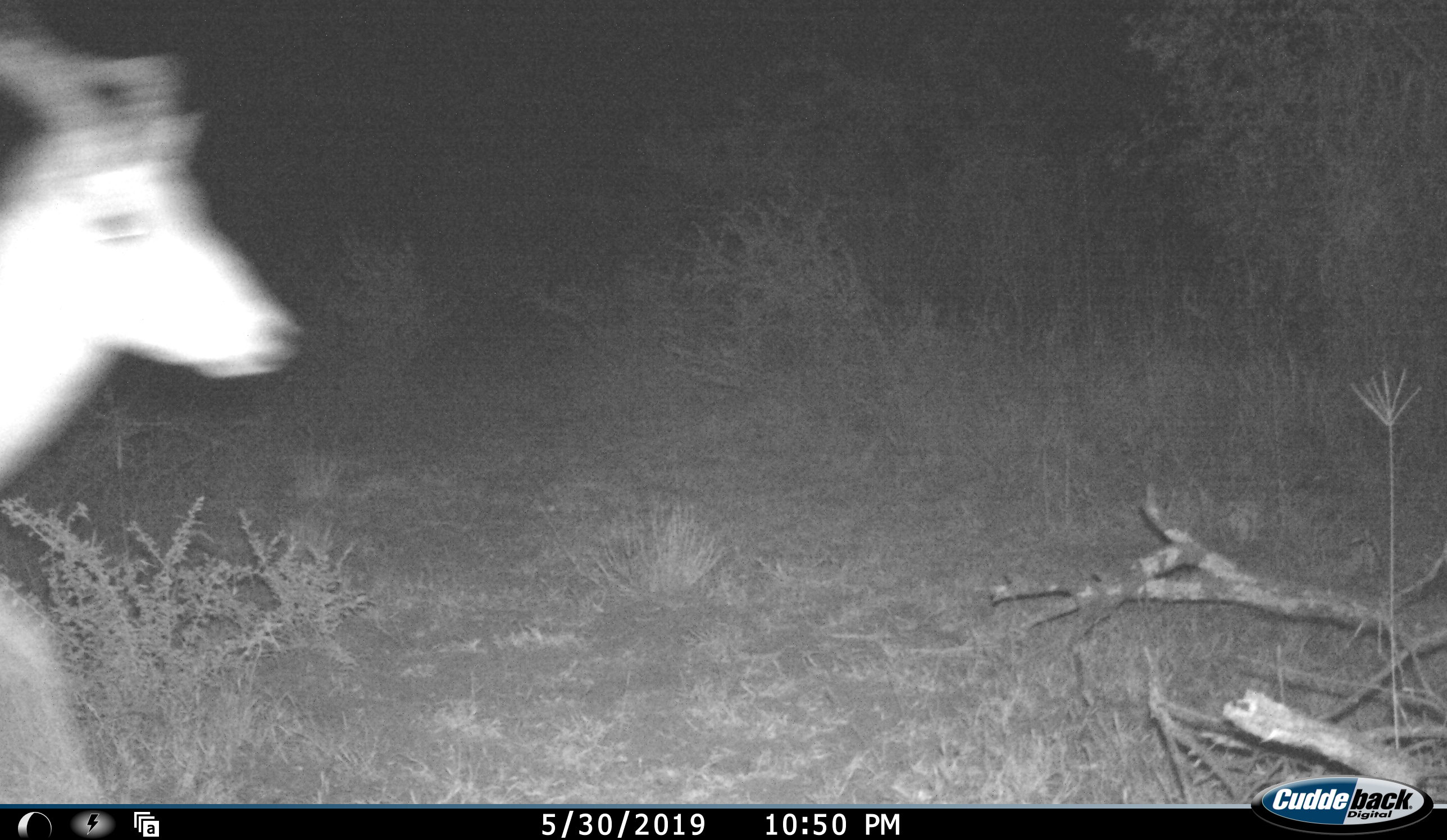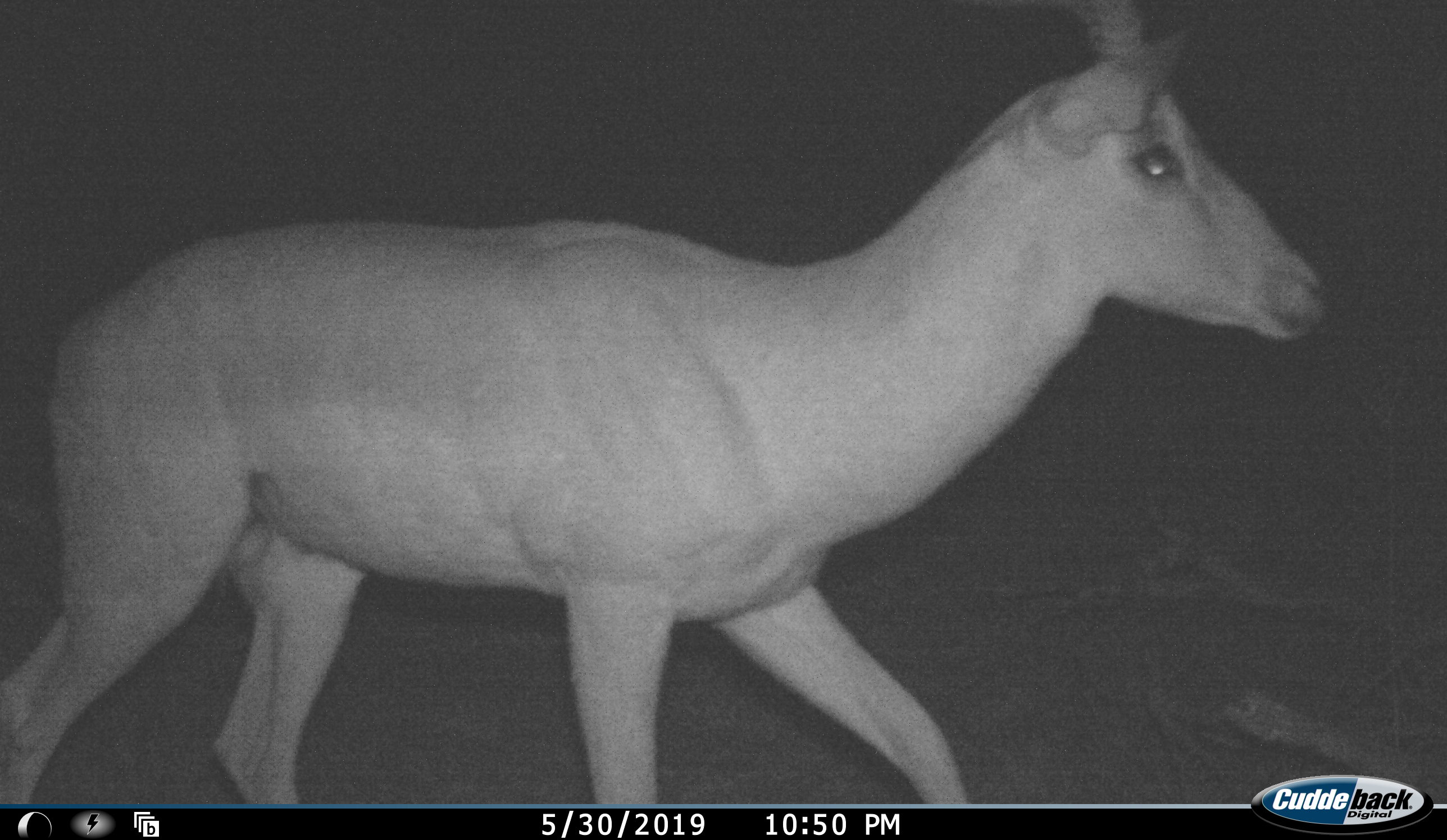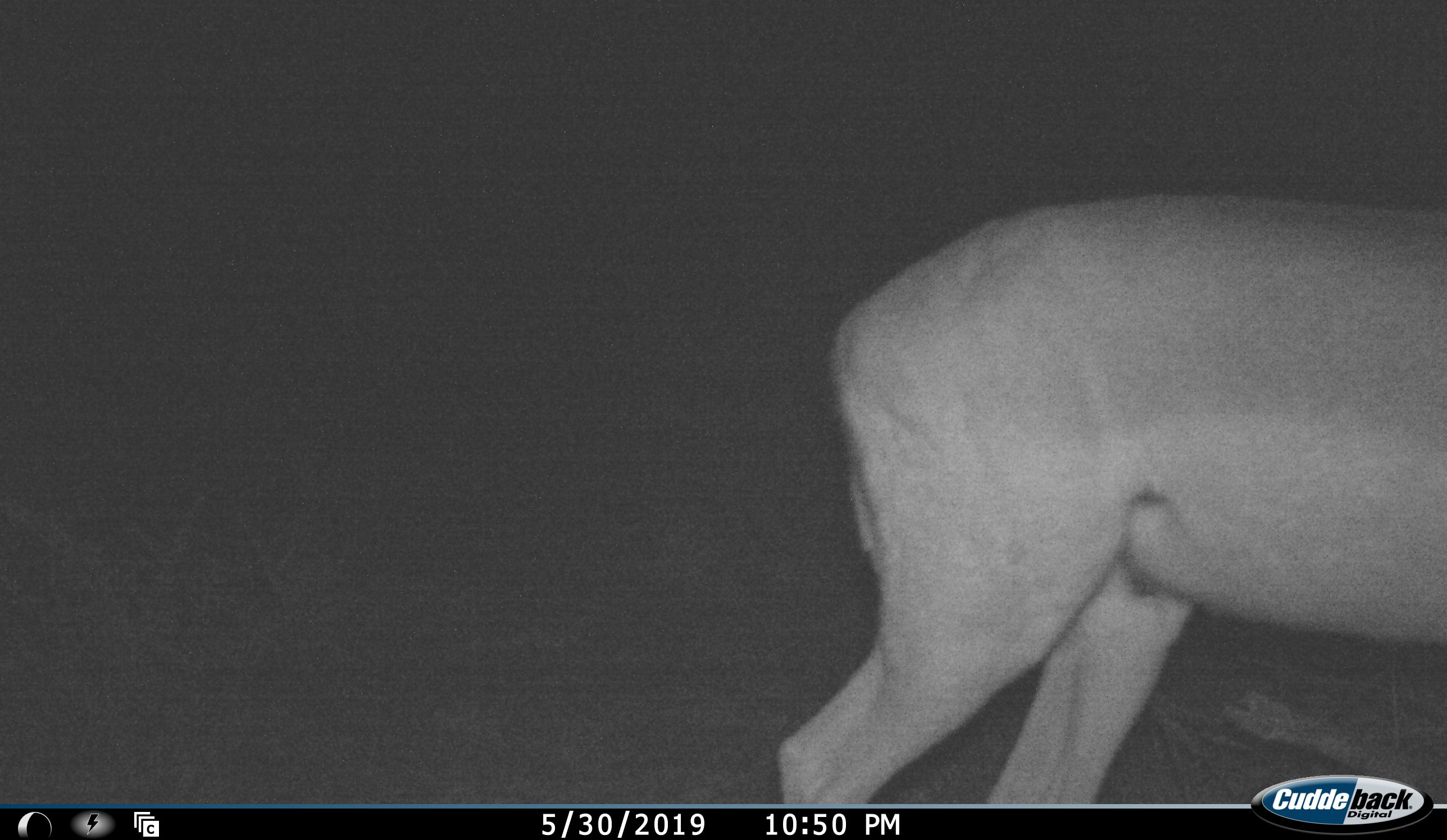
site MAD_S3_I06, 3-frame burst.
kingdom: Animalia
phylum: Chordata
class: Mammalia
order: Artiodactyla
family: Bovidae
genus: Aepyceros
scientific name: Aepyceros melampus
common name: impala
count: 1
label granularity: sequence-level